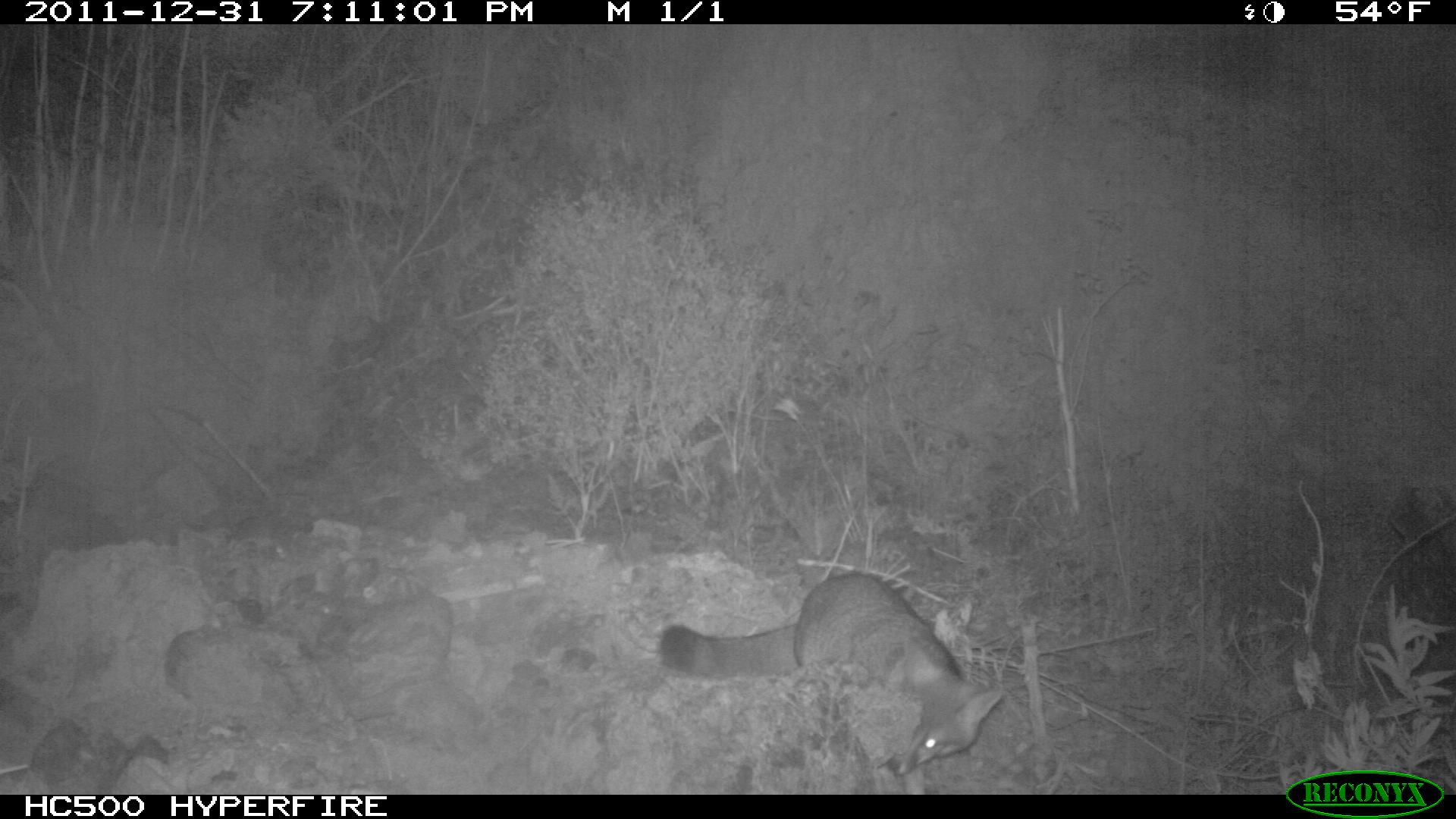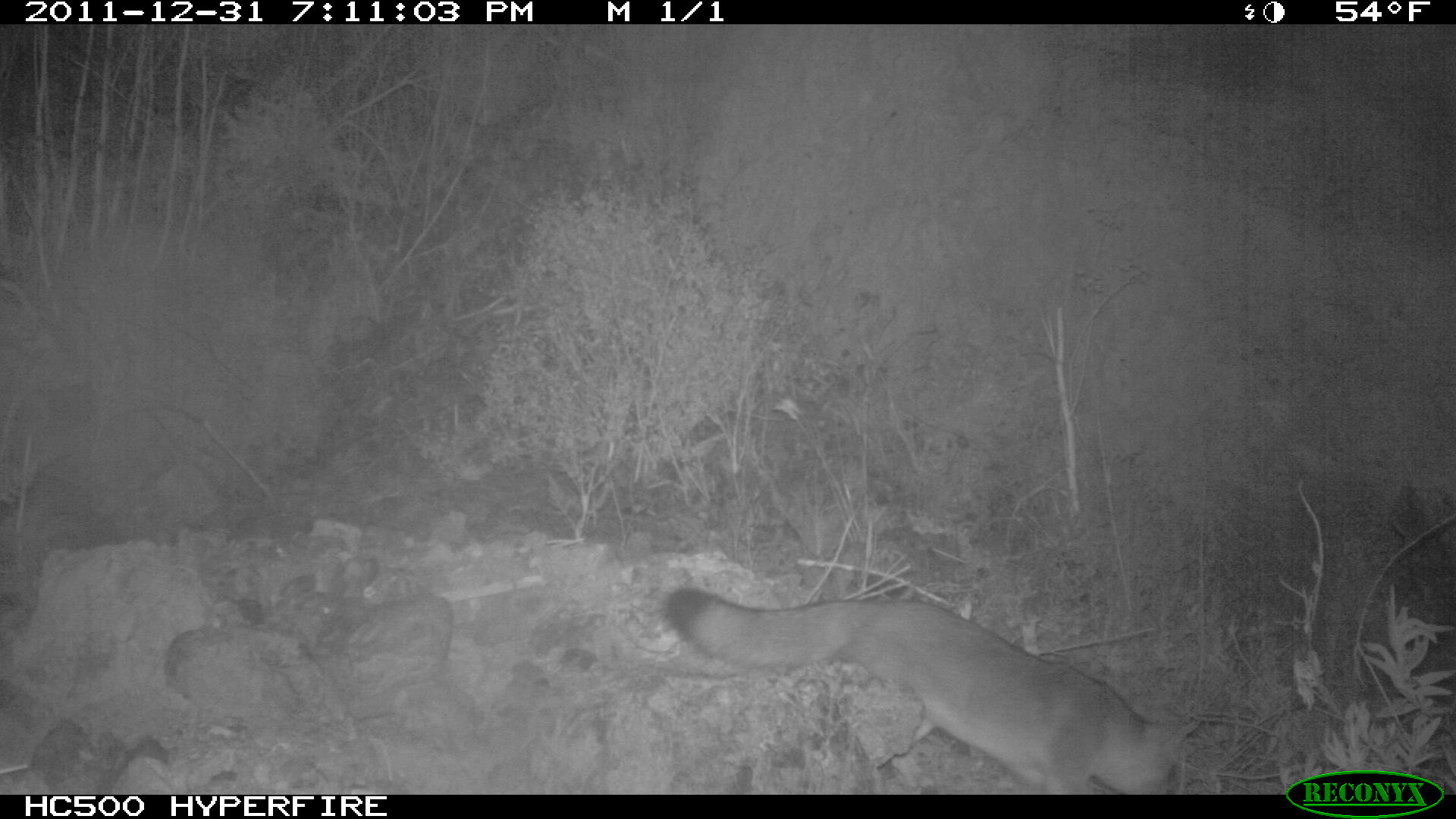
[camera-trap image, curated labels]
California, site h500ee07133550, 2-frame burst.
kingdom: Animalia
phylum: Chordata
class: Mammalia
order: Carnivora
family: Canidae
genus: Urocyon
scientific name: Urocyon littoralis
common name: island fox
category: fox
Fox (island fox) (Urocyon littoralis).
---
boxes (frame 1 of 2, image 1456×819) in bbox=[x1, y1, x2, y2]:
fox: bbox=[657, 570, 1003, 794]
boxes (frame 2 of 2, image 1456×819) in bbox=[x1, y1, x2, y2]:
fox: bbox=[664, 584, 1200, 794]